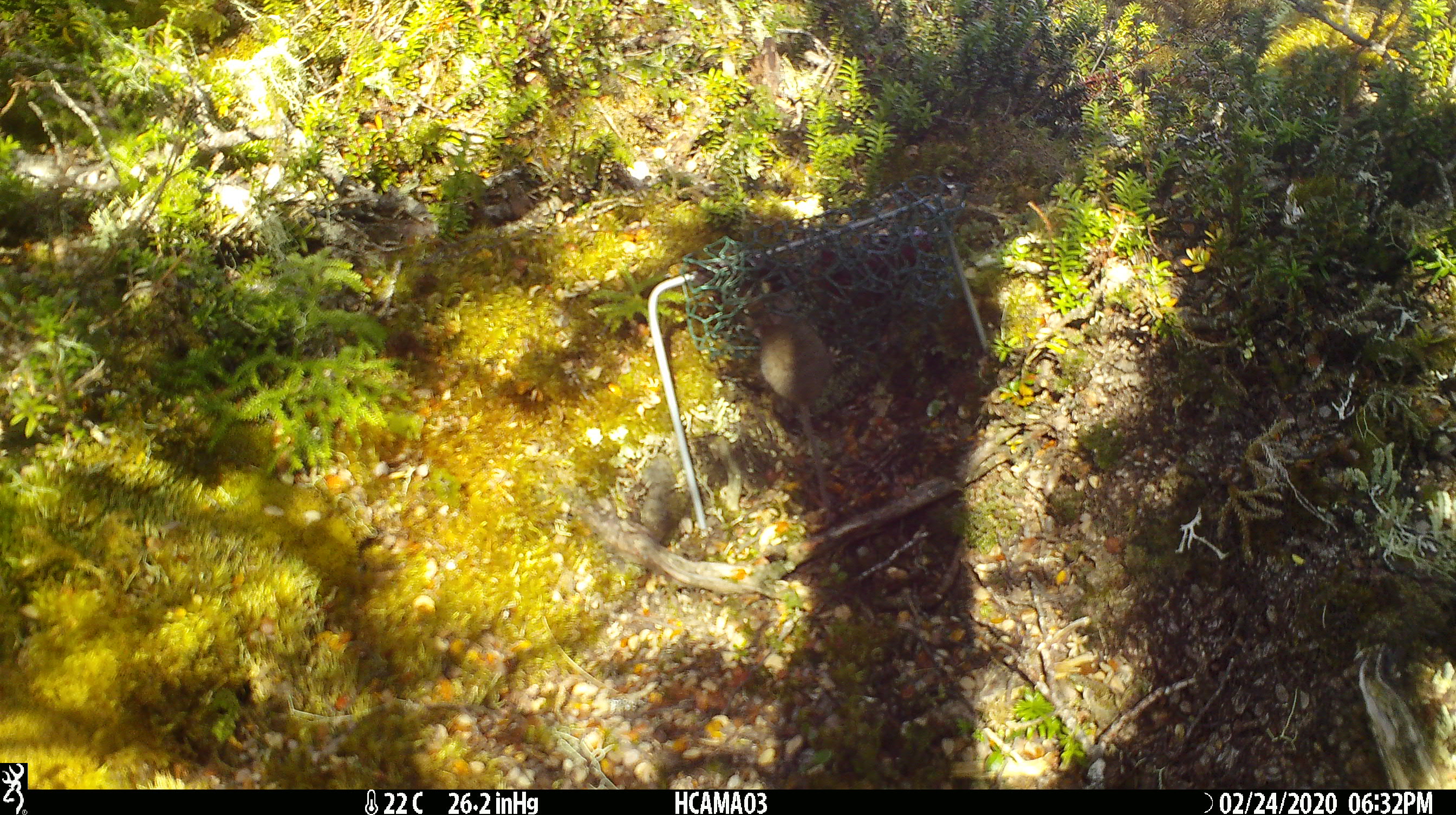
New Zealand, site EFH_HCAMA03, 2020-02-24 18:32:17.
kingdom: Animalia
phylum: Chordata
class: Mammalia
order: Rodentia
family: Muridae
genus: Mus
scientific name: Mus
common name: mouse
Mouse (Mus).